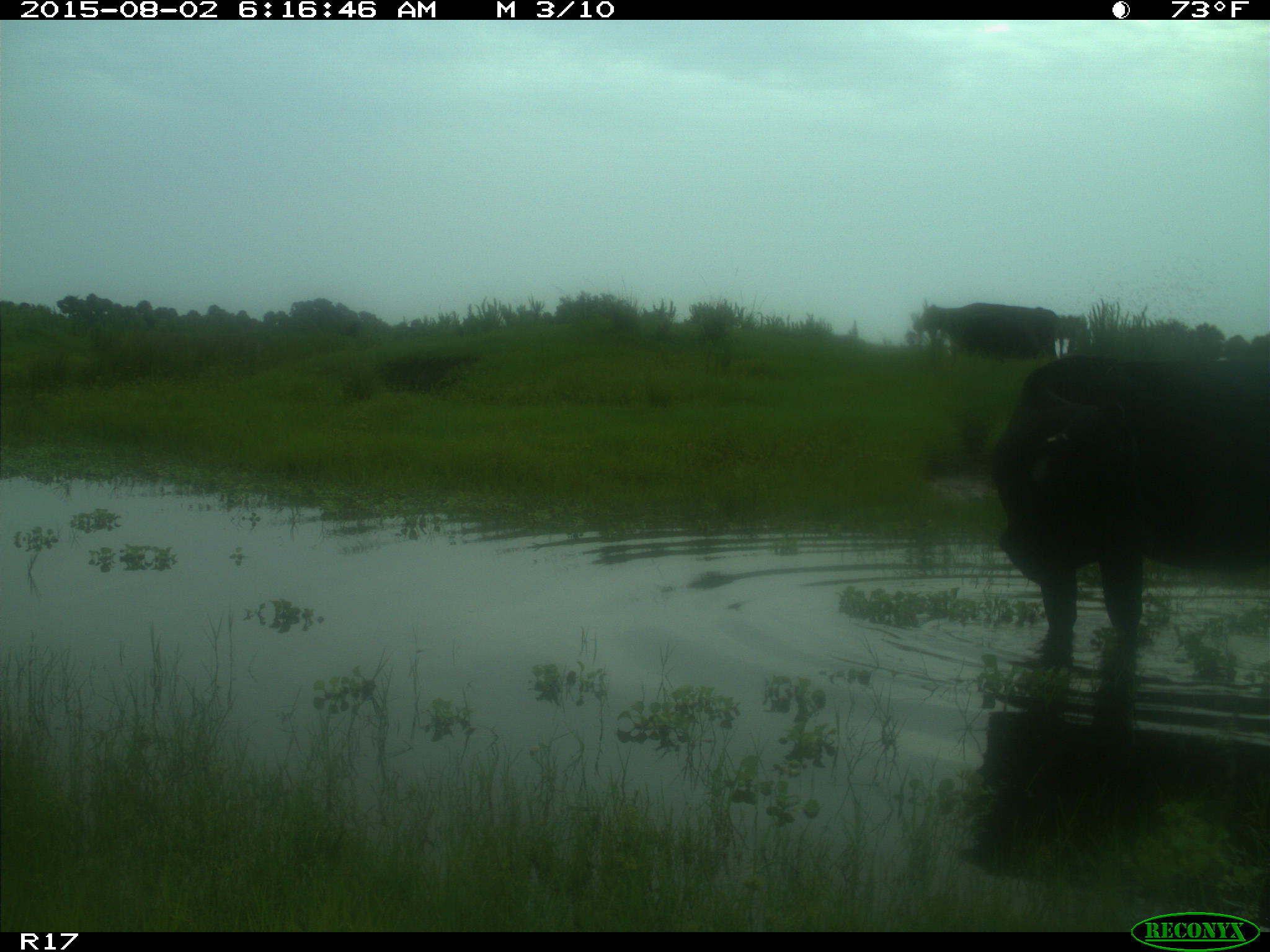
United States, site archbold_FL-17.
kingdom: Animalia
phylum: Chordata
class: Mammalia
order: Artiodactyla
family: Bovidae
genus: Bos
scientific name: Bos taurus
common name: domestic cow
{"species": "Bos taurus (domestic cow)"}